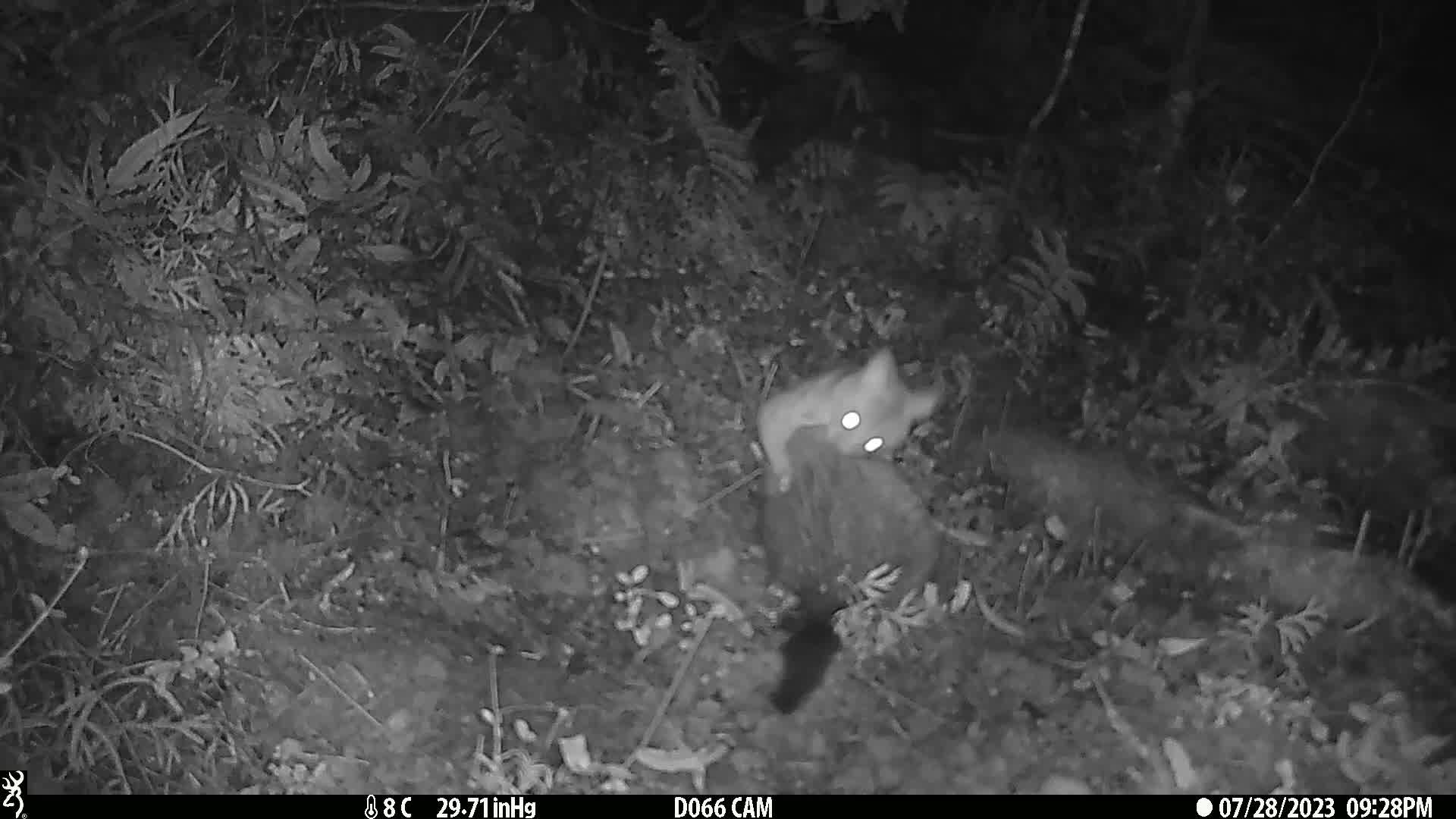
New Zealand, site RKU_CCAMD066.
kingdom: Animalia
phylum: Chordata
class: Mammalia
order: Diprotodontia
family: Phalangeridae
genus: Trichosurus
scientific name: Trichosurus vulpecula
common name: common brushtail possum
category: possum